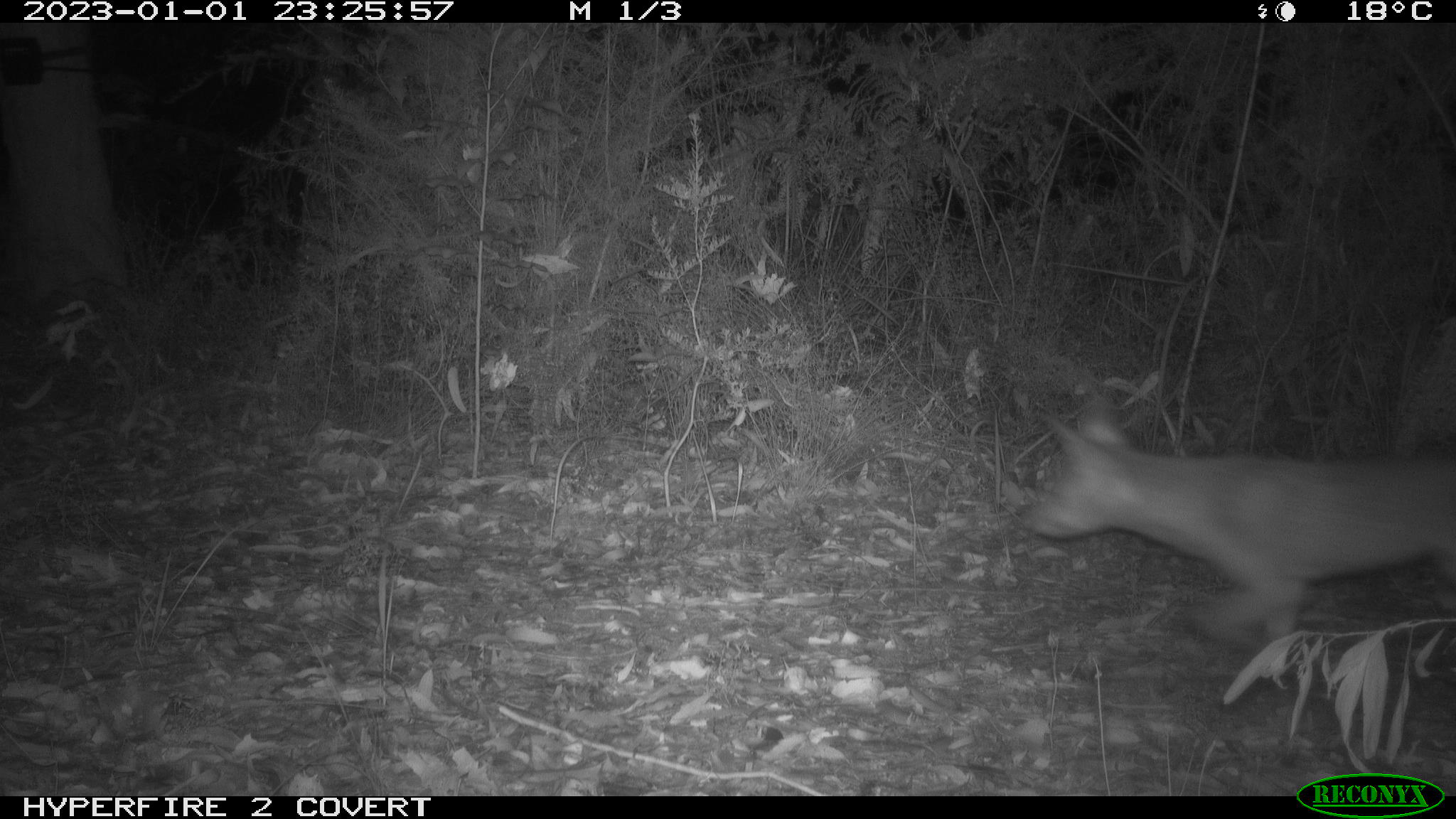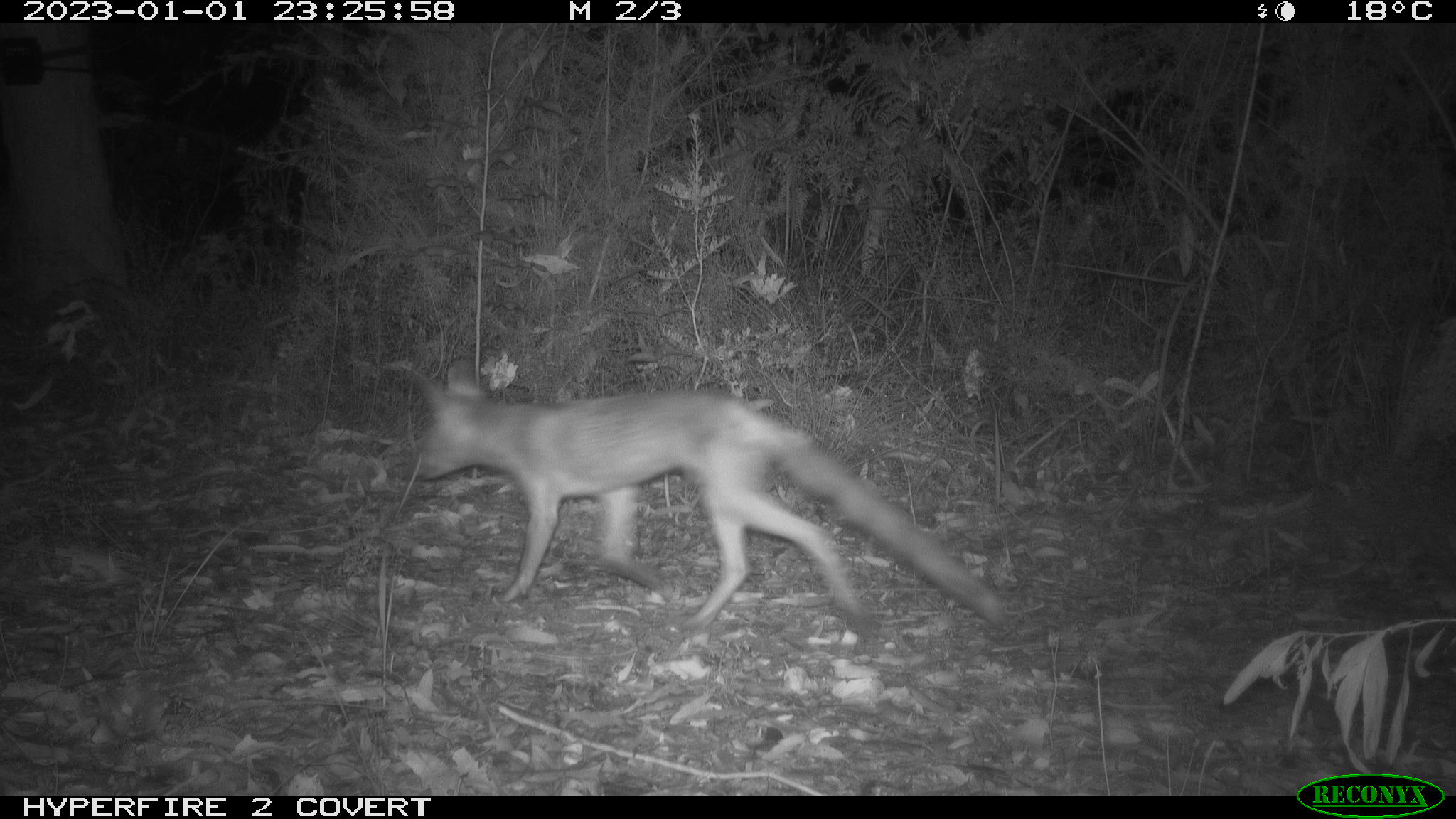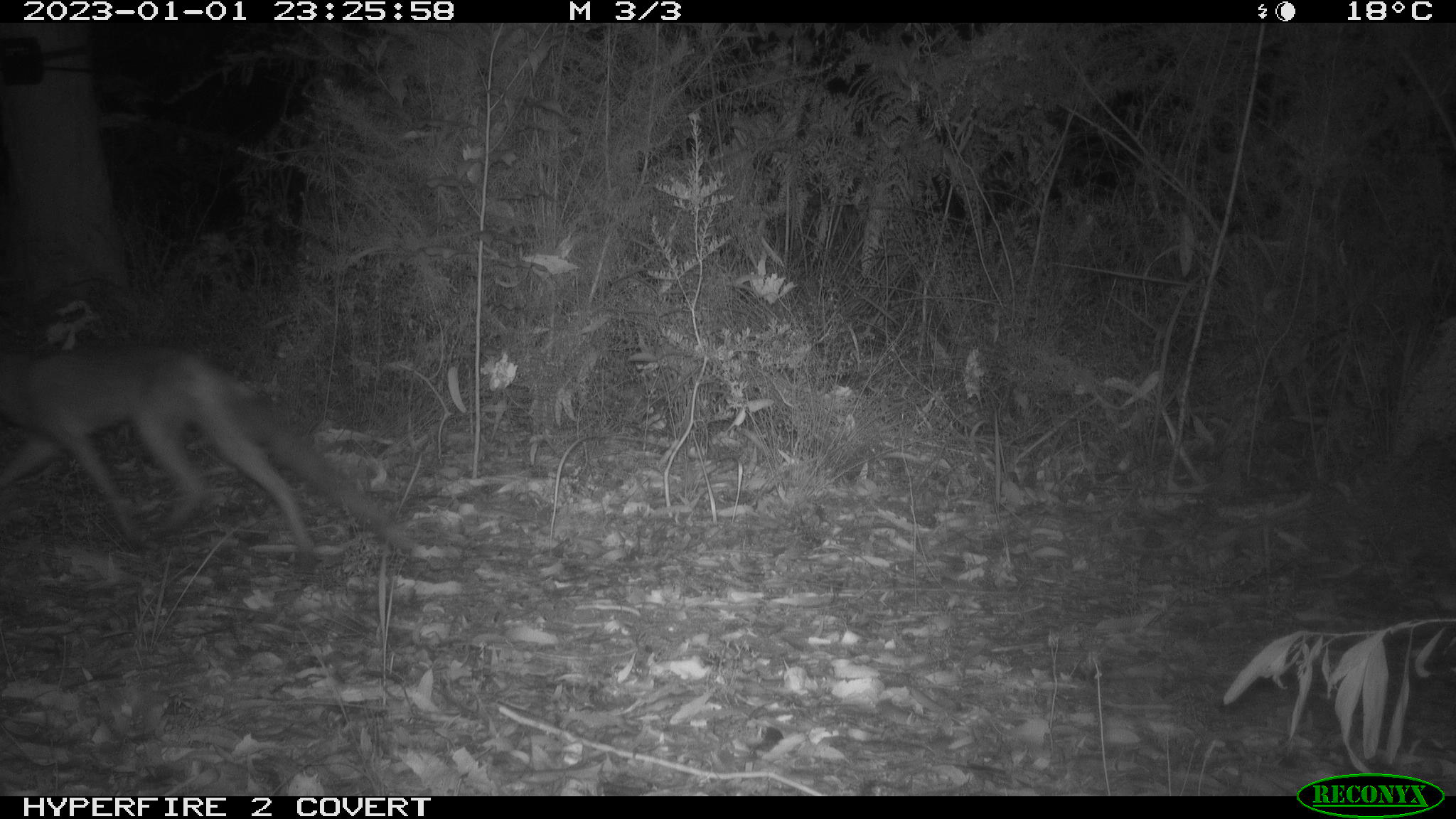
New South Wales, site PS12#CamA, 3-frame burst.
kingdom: Animalia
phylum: Chordata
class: Mammalia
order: Carnivora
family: Canidae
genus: Vulpes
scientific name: Vulpes vulpes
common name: red fox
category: fox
Fox (red fox) (Vulpes vulpes).